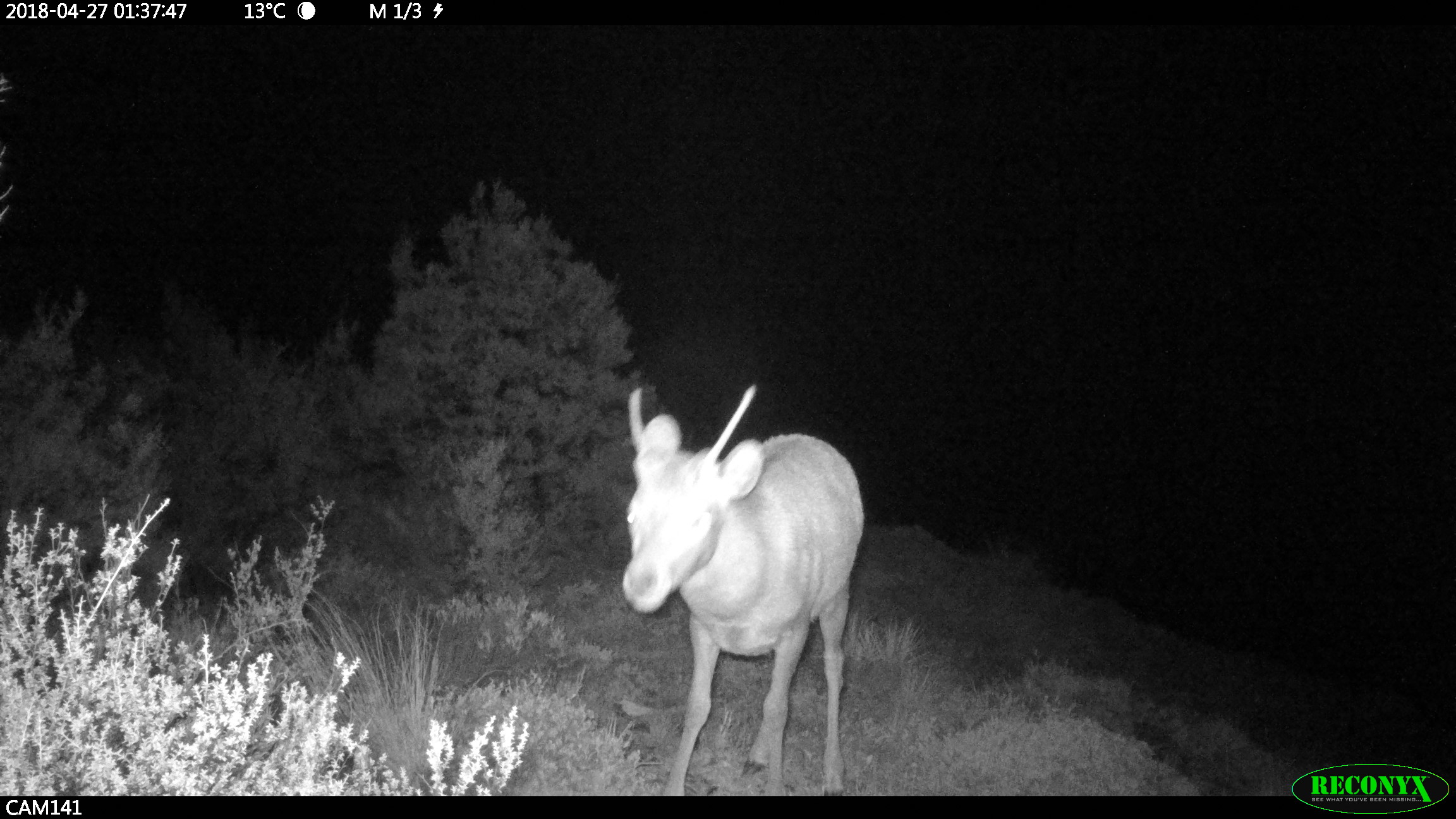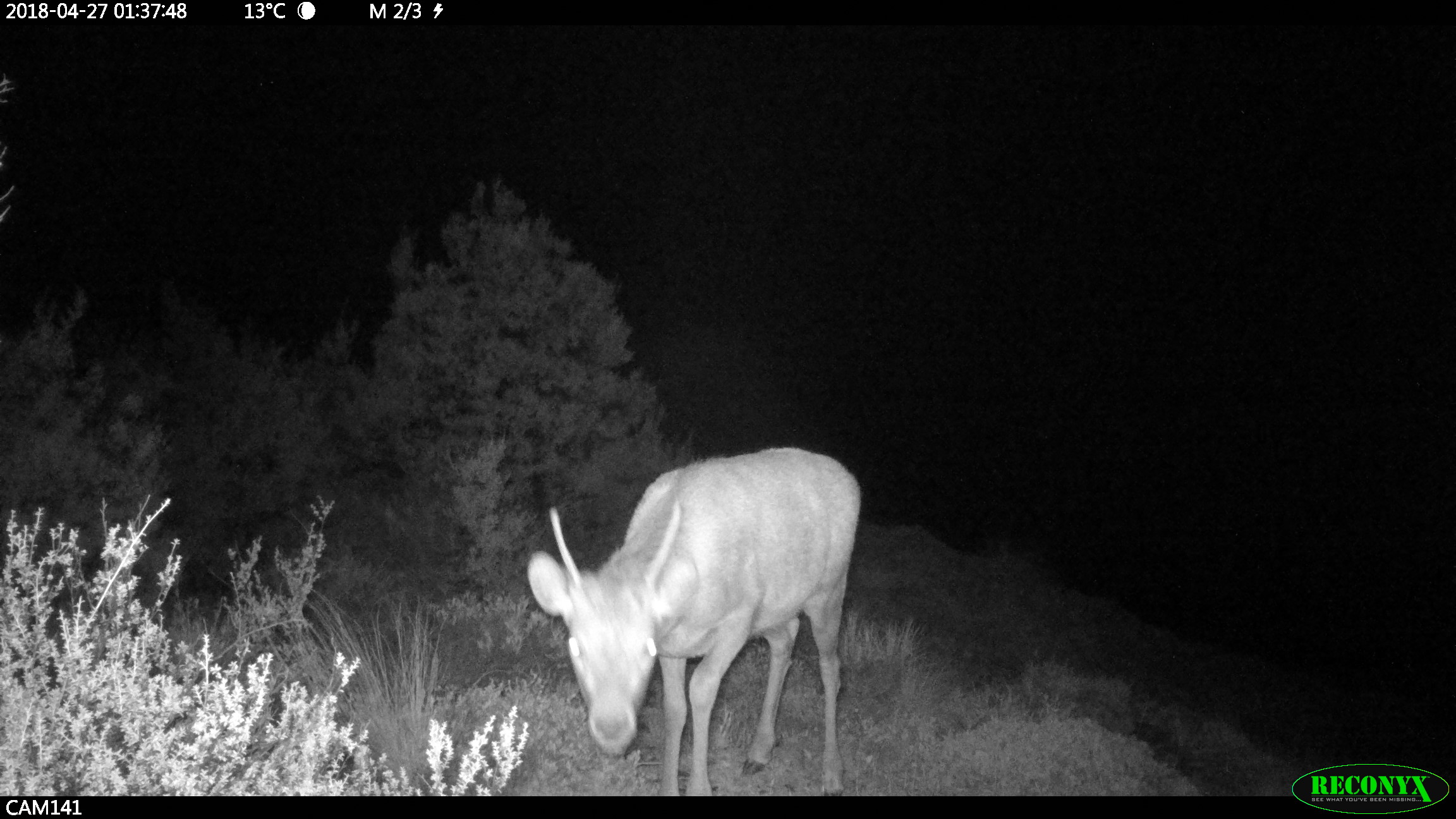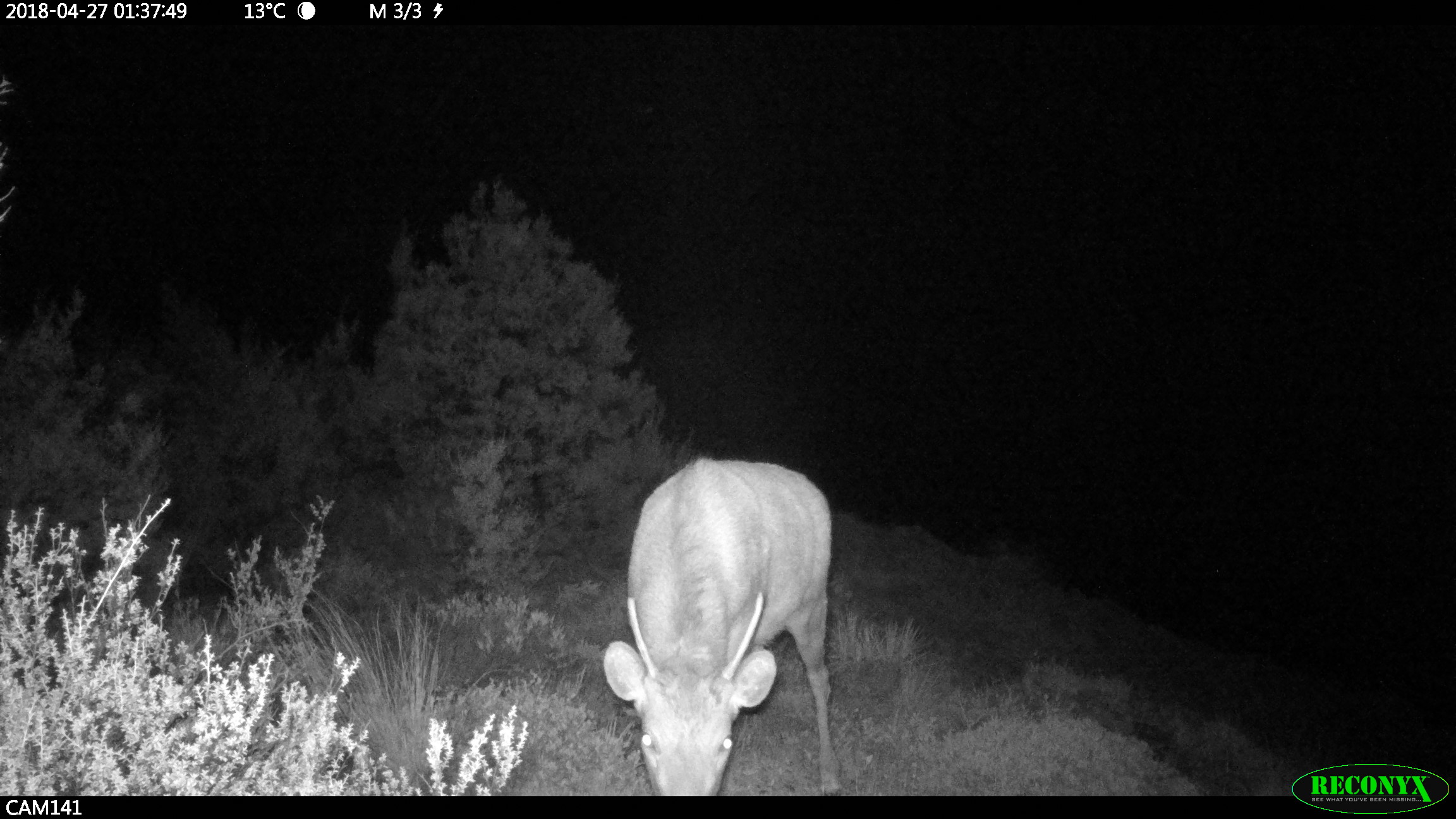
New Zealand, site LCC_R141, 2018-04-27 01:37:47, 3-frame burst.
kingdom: Animalia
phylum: Chordata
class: Mammalia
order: Artiodactyla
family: Cervidae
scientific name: Cervidae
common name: deer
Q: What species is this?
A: Deer (Cervidae).